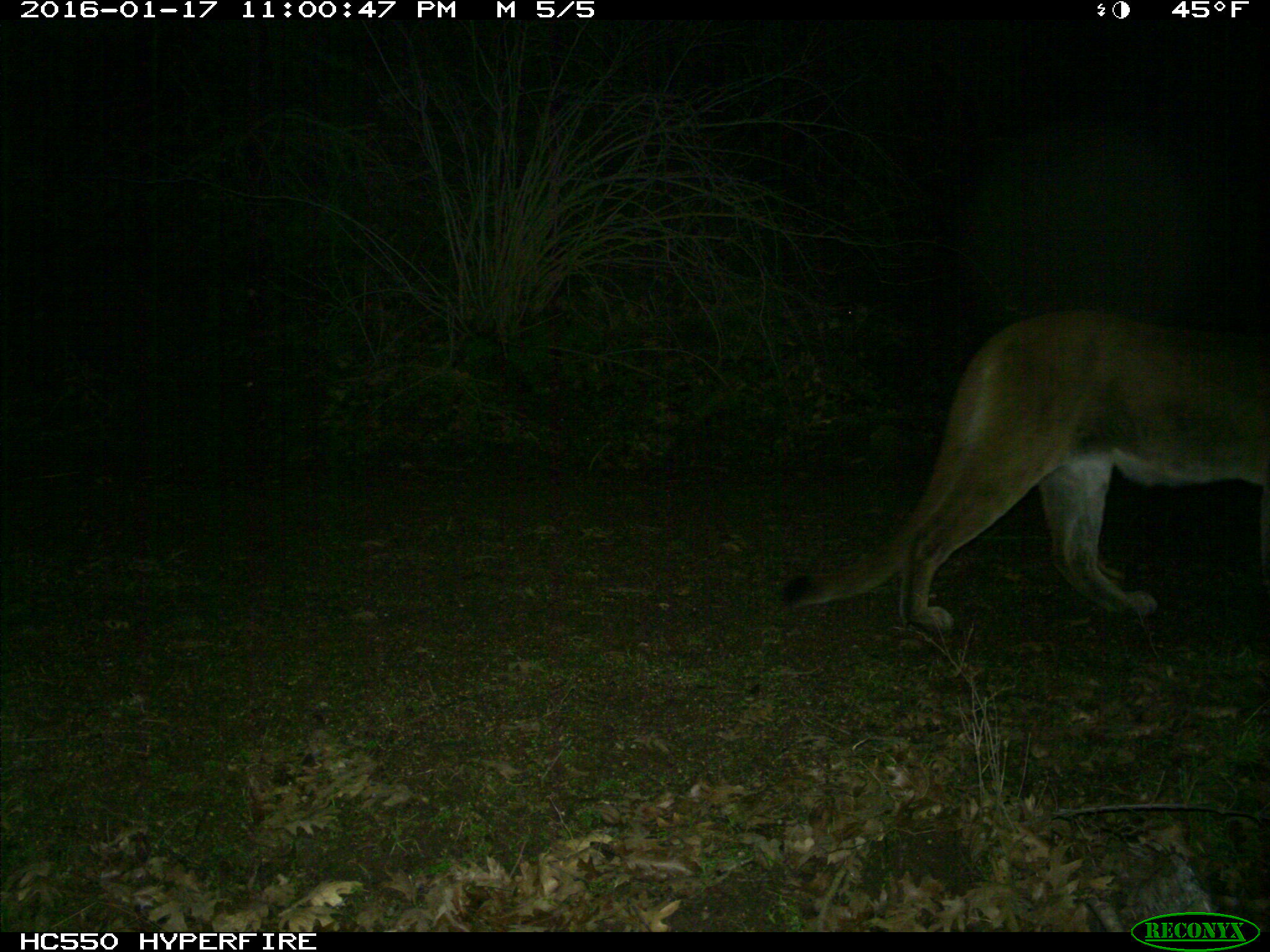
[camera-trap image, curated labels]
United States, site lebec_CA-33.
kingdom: Animalia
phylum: Chordata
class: Mammalia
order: Carnivora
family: Felidae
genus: Puma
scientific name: Puma concolor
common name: mountain lion